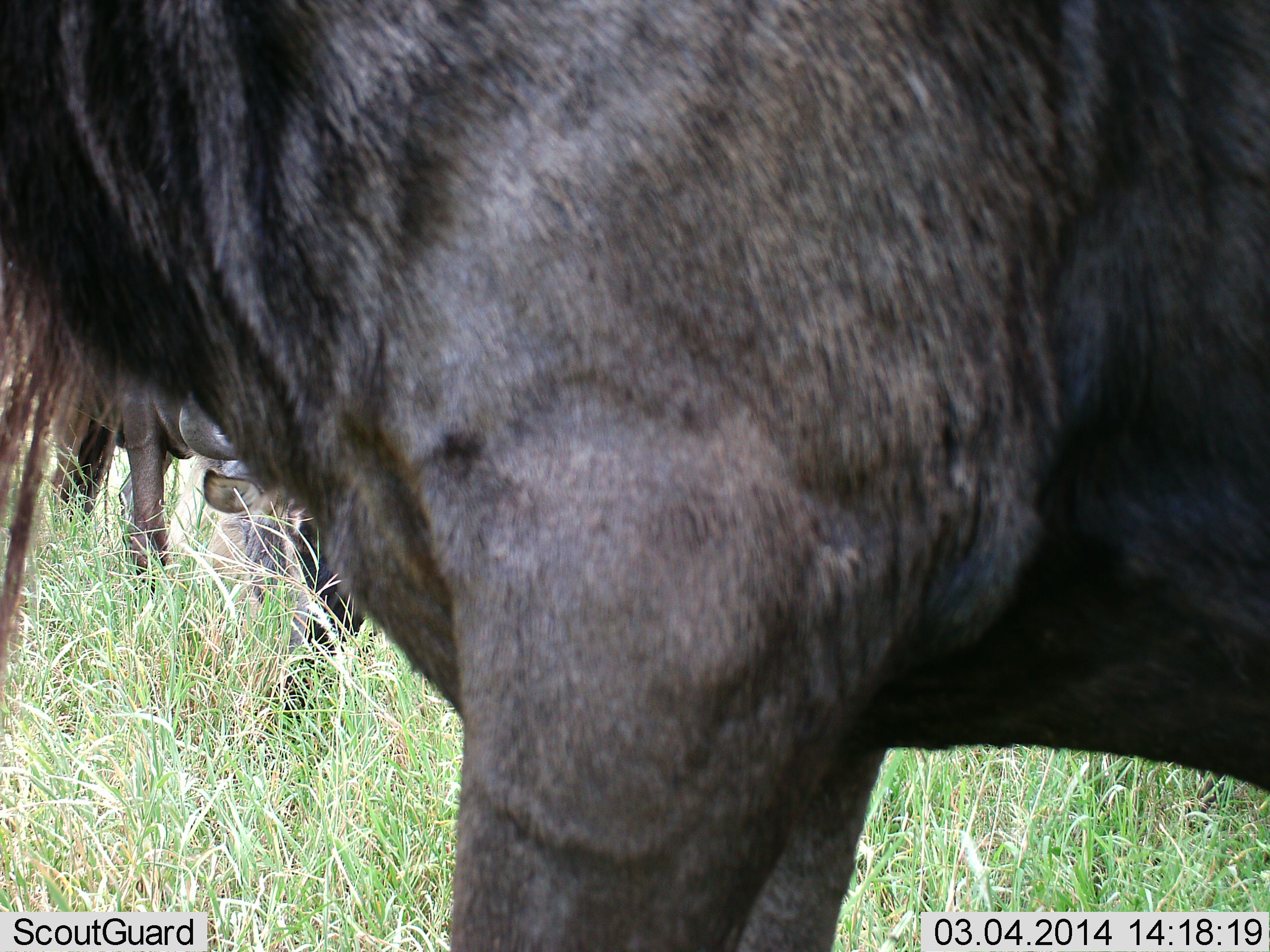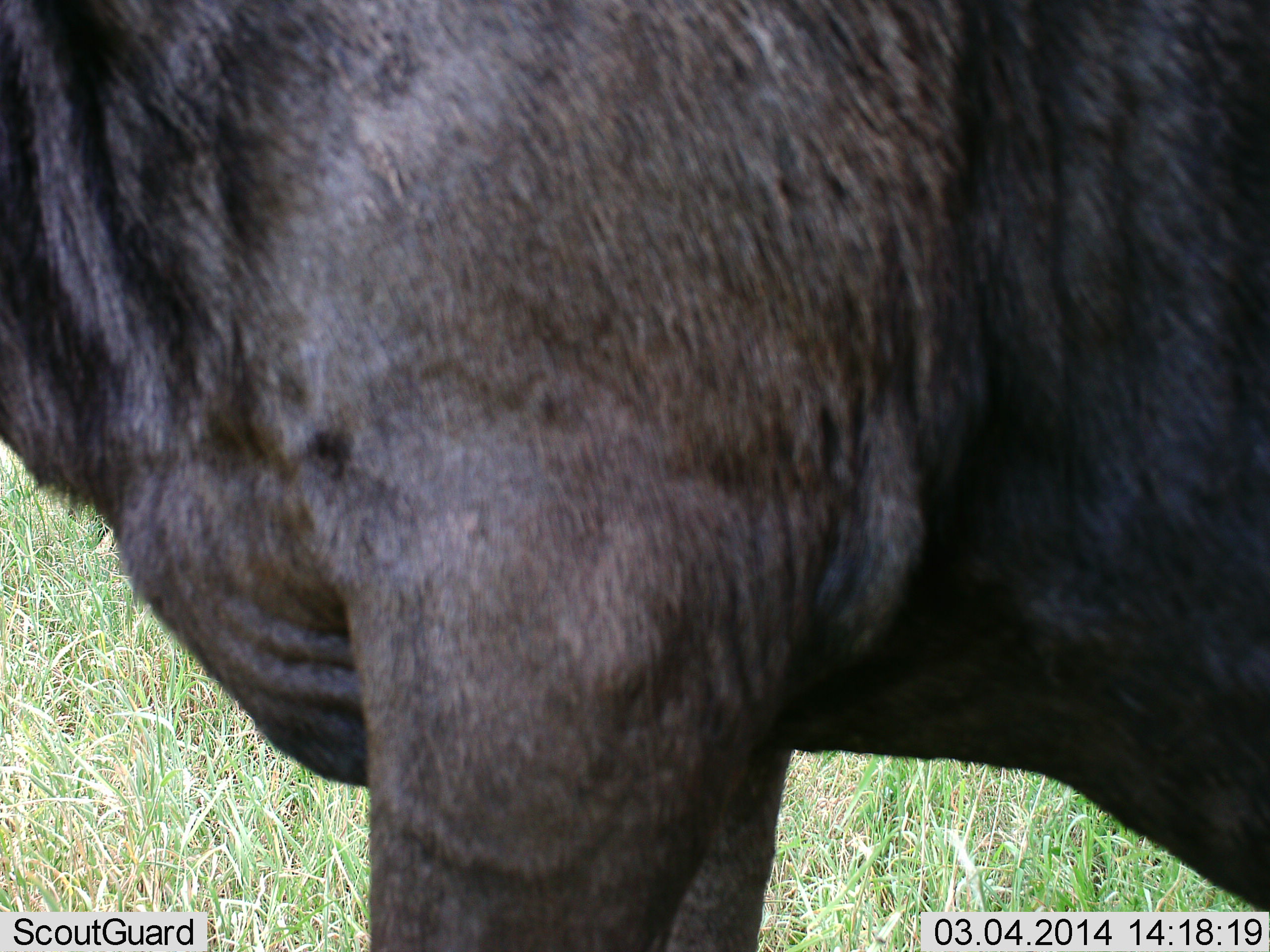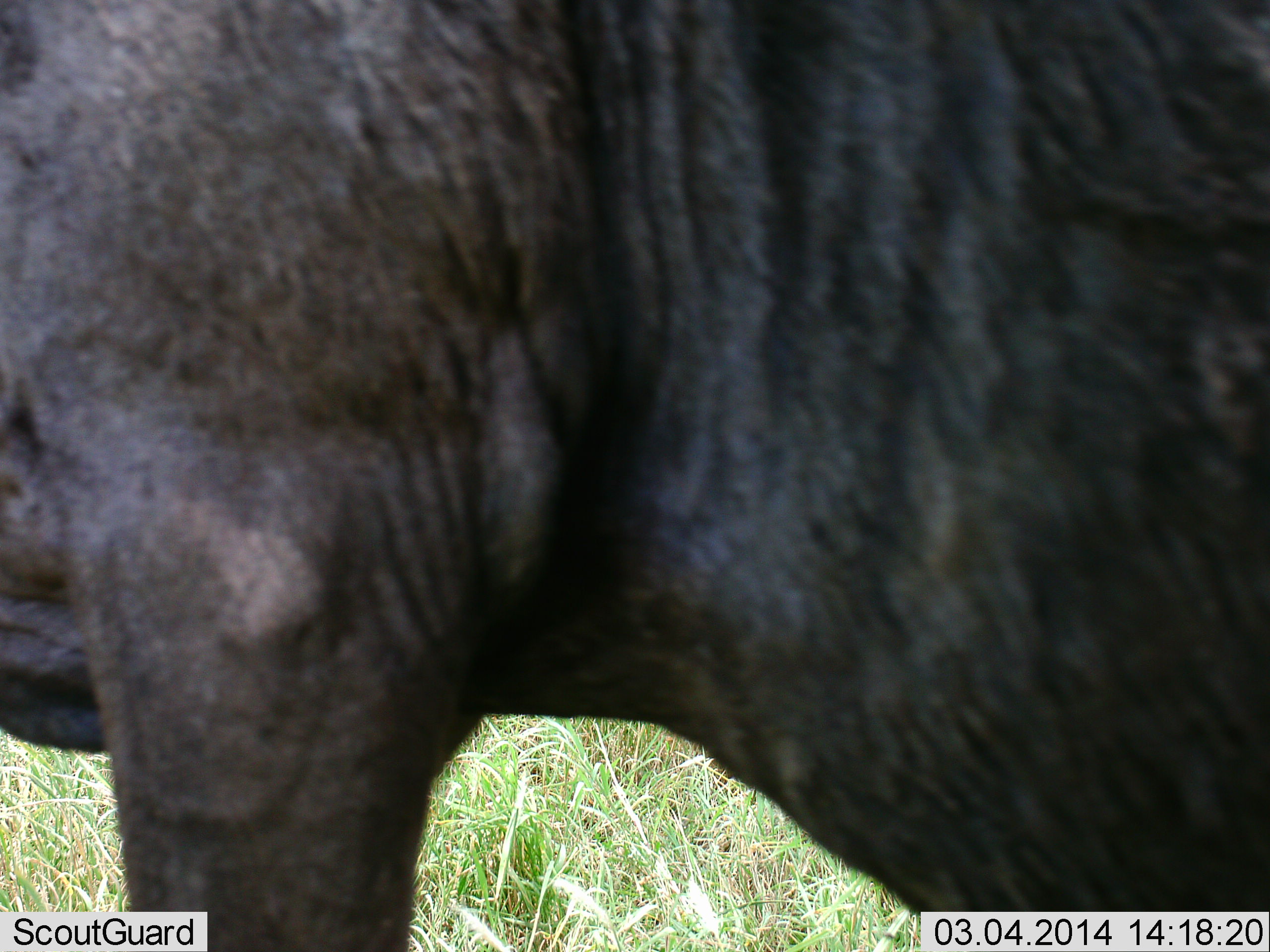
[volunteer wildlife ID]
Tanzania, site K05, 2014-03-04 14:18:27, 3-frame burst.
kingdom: Animalia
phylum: Chordata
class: Mammalia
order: Artiodactyla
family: Bovidae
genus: Connochaetes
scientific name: Connochaetes taurinus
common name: blue wildebeest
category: wildebeest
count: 2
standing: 70%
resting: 10%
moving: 40%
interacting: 0%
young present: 0%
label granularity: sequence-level